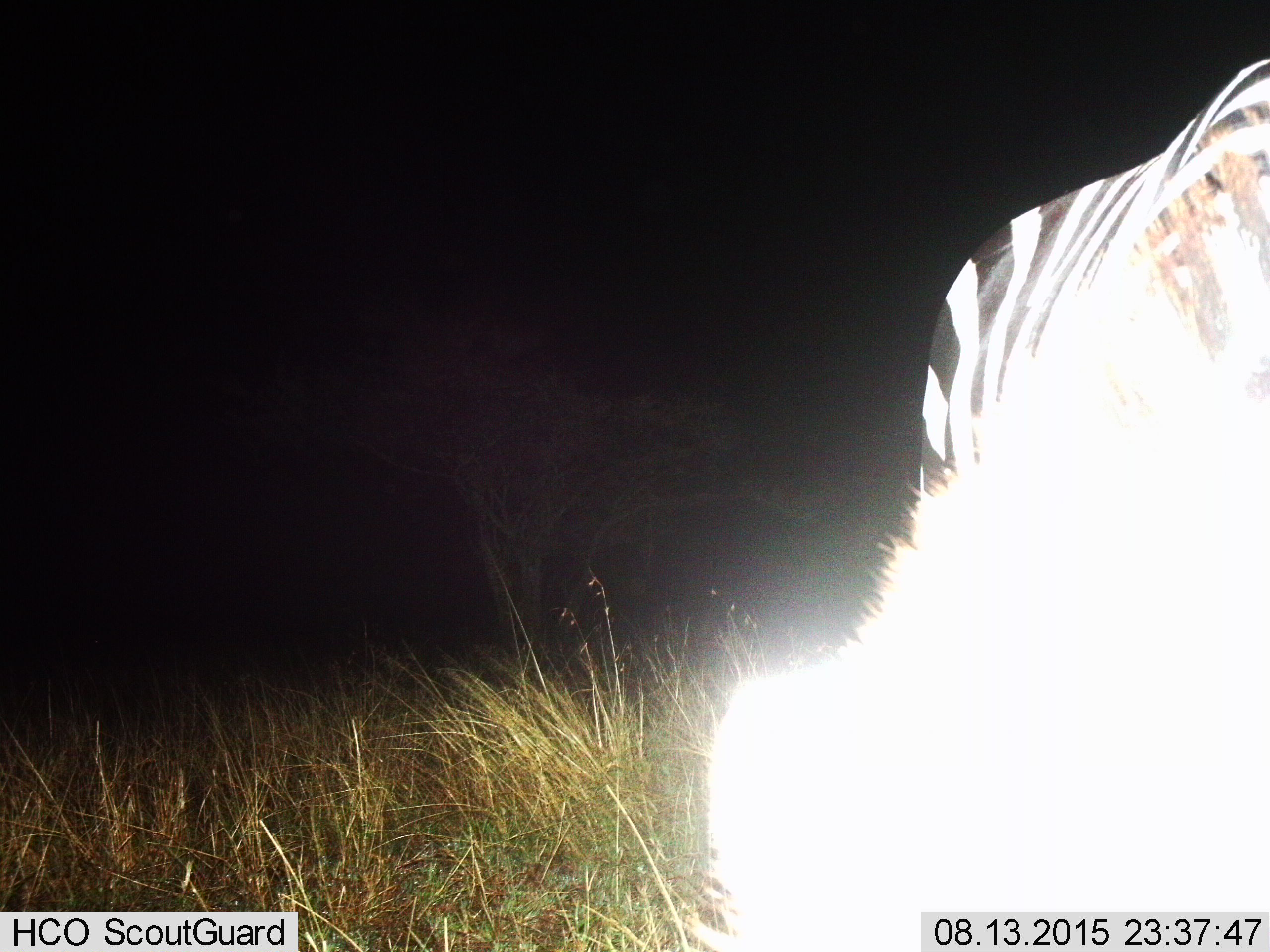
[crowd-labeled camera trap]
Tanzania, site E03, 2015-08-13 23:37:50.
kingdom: Animalia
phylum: Chordata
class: Mammalia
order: Perissodactyla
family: Equidae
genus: Equus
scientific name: Equus quagga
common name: plains zebra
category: zebra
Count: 1.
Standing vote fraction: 67%.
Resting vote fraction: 0%.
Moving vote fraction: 17%.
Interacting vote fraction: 6%.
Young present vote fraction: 6%.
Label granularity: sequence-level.